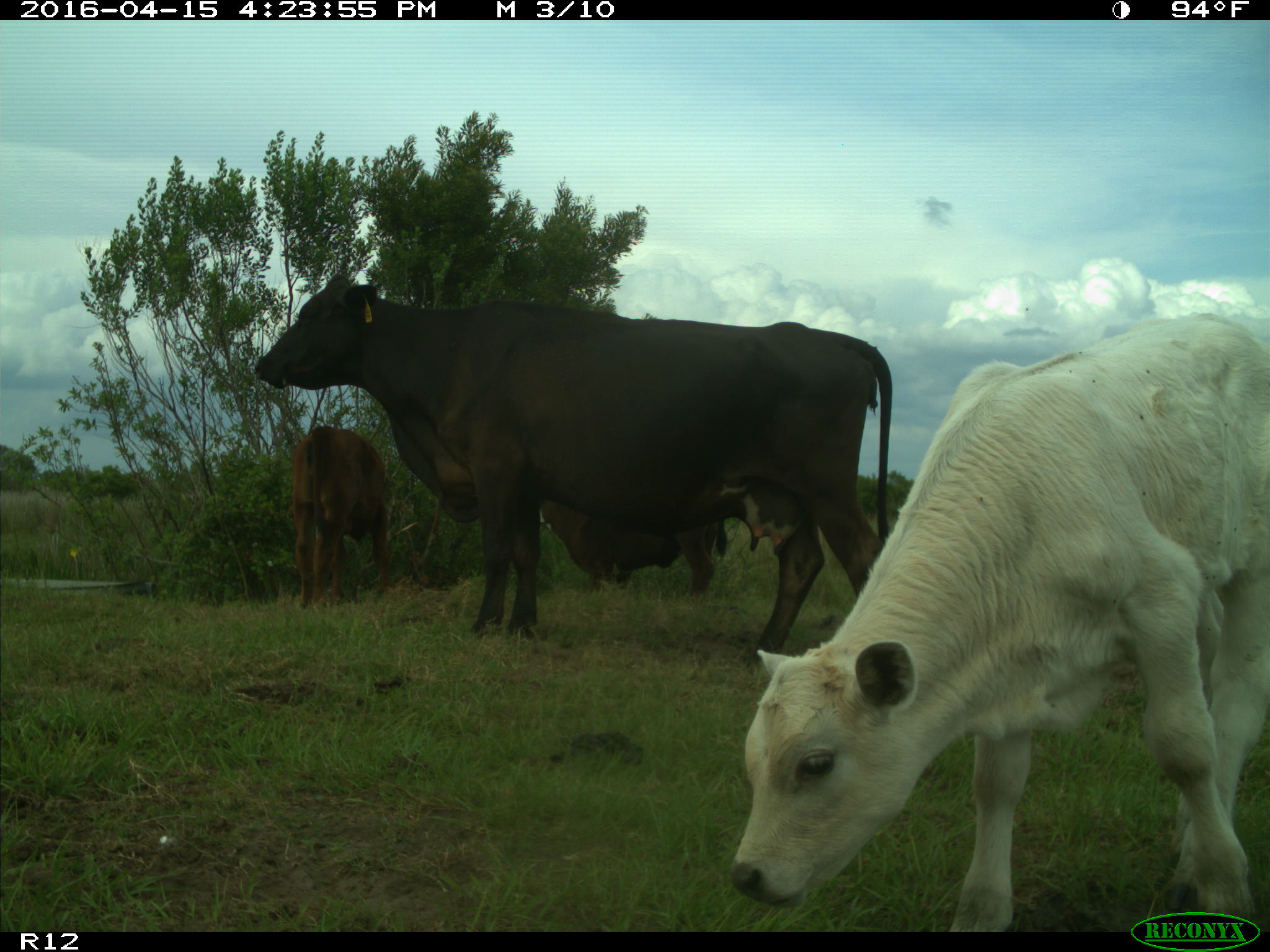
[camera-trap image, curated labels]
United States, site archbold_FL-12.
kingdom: Animalia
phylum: Chordata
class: Mammalia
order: Artiodactyla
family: Bovidae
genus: Bos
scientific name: Bos taurus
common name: domestic cow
Bos taurus (domestic cow).